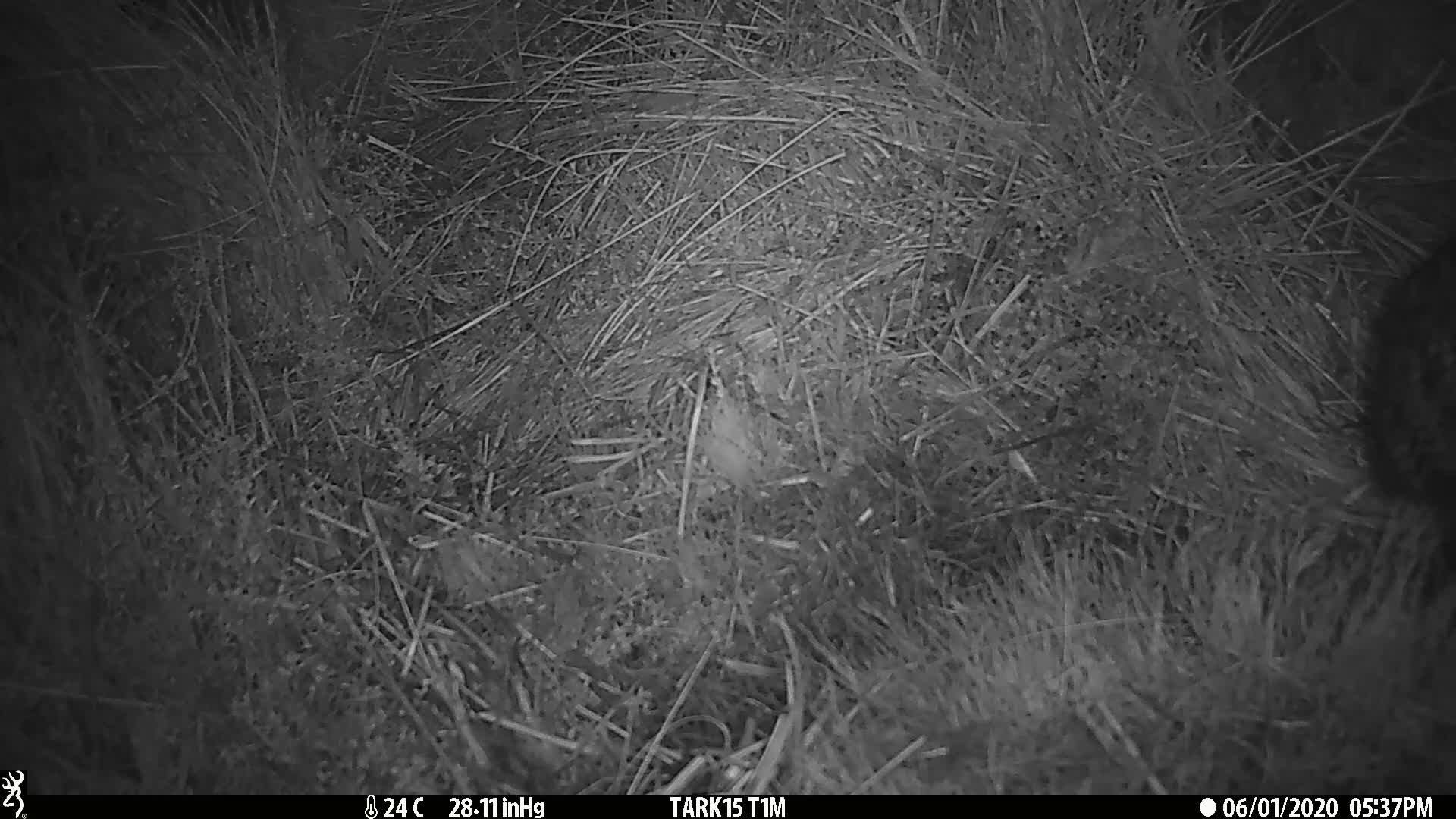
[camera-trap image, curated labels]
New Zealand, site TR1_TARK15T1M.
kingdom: Animalia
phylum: Chordata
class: Aves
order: Gruiformes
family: Rallidae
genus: Gallirallus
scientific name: Gallirallus australis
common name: weka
Weka (Gallirallus australis).